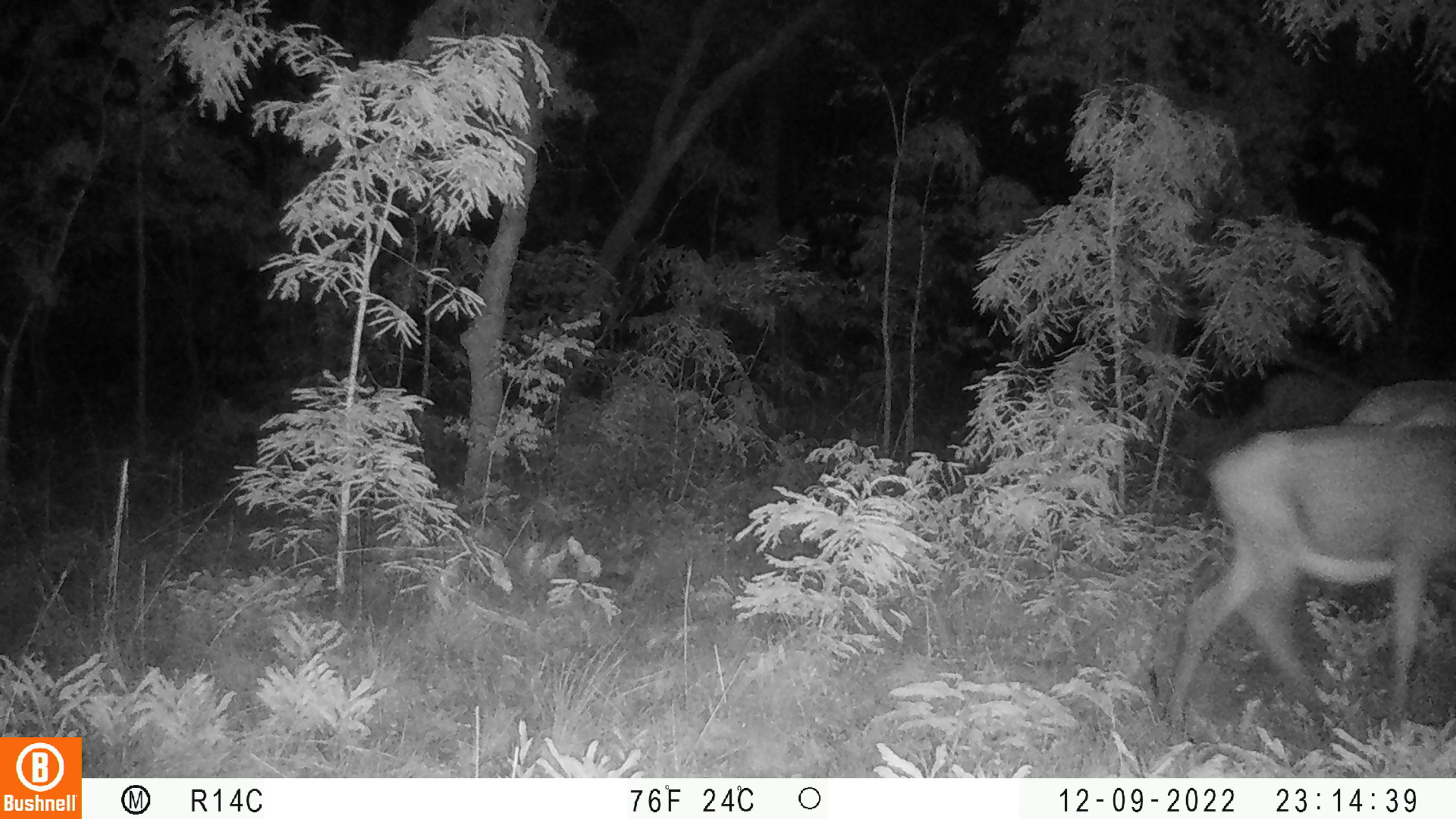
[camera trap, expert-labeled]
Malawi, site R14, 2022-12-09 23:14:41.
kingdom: Animalia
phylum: Chordata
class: Mammalia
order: Artiodactyla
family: Bovidae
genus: Hippotragus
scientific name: Hippotragus niger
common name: sable antelope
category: sable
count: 2